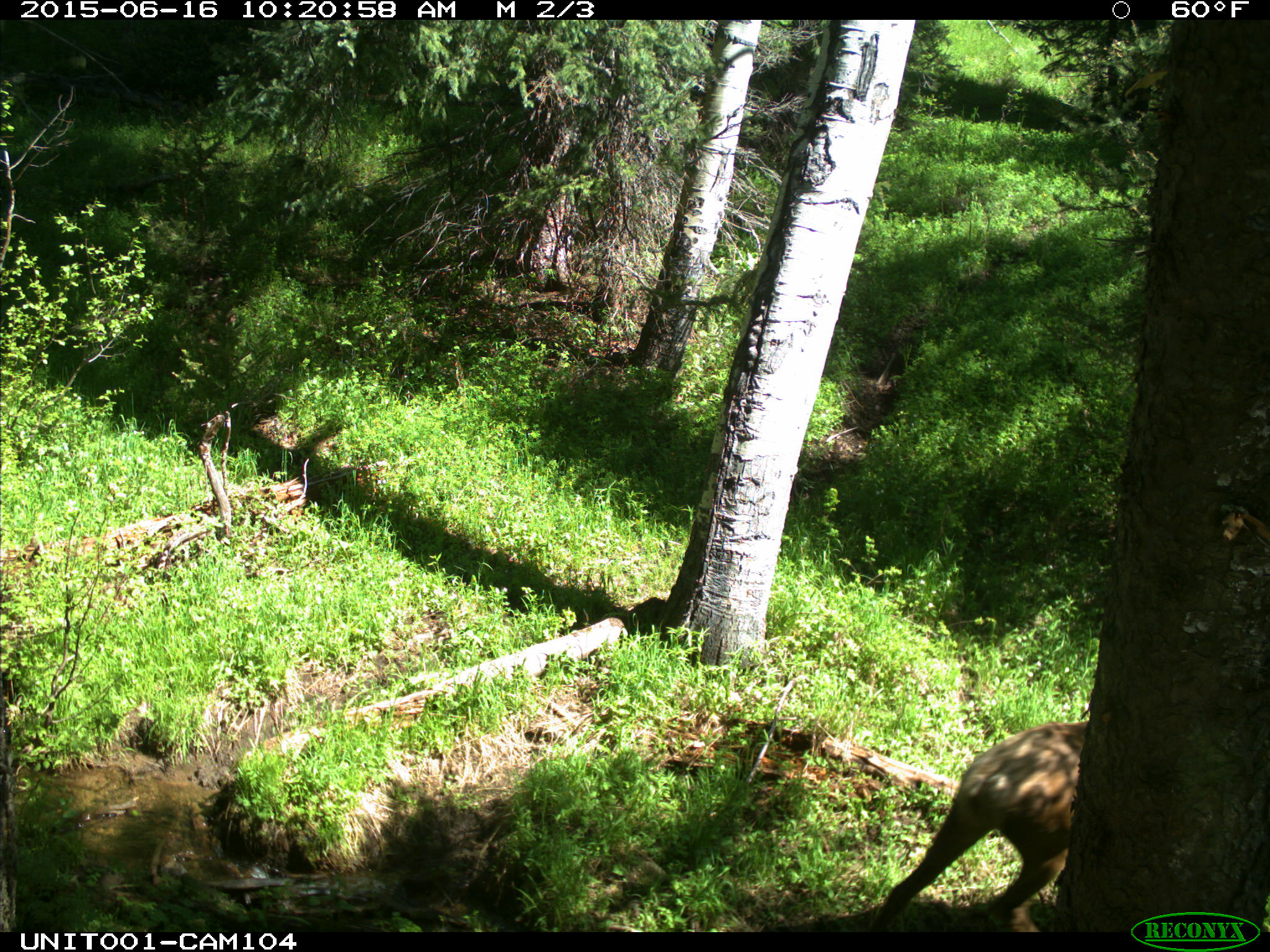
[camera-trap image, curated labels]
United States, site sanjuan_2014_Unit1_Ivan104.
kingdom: Animalia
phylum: Chordata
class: Mammalia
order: Artiodactyla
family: Cervidae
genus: Cervus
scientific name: Cervus elaphus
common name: red deer